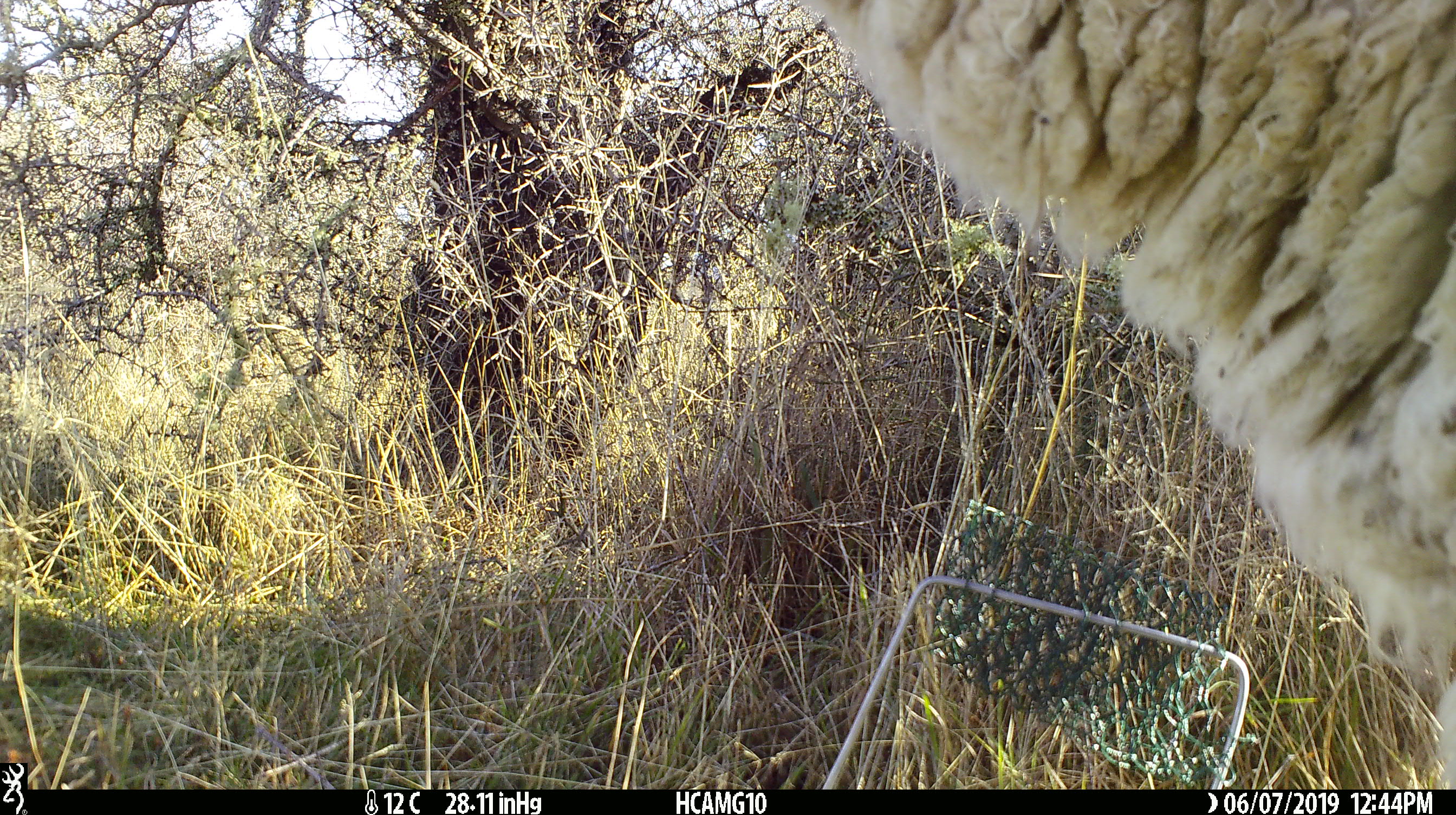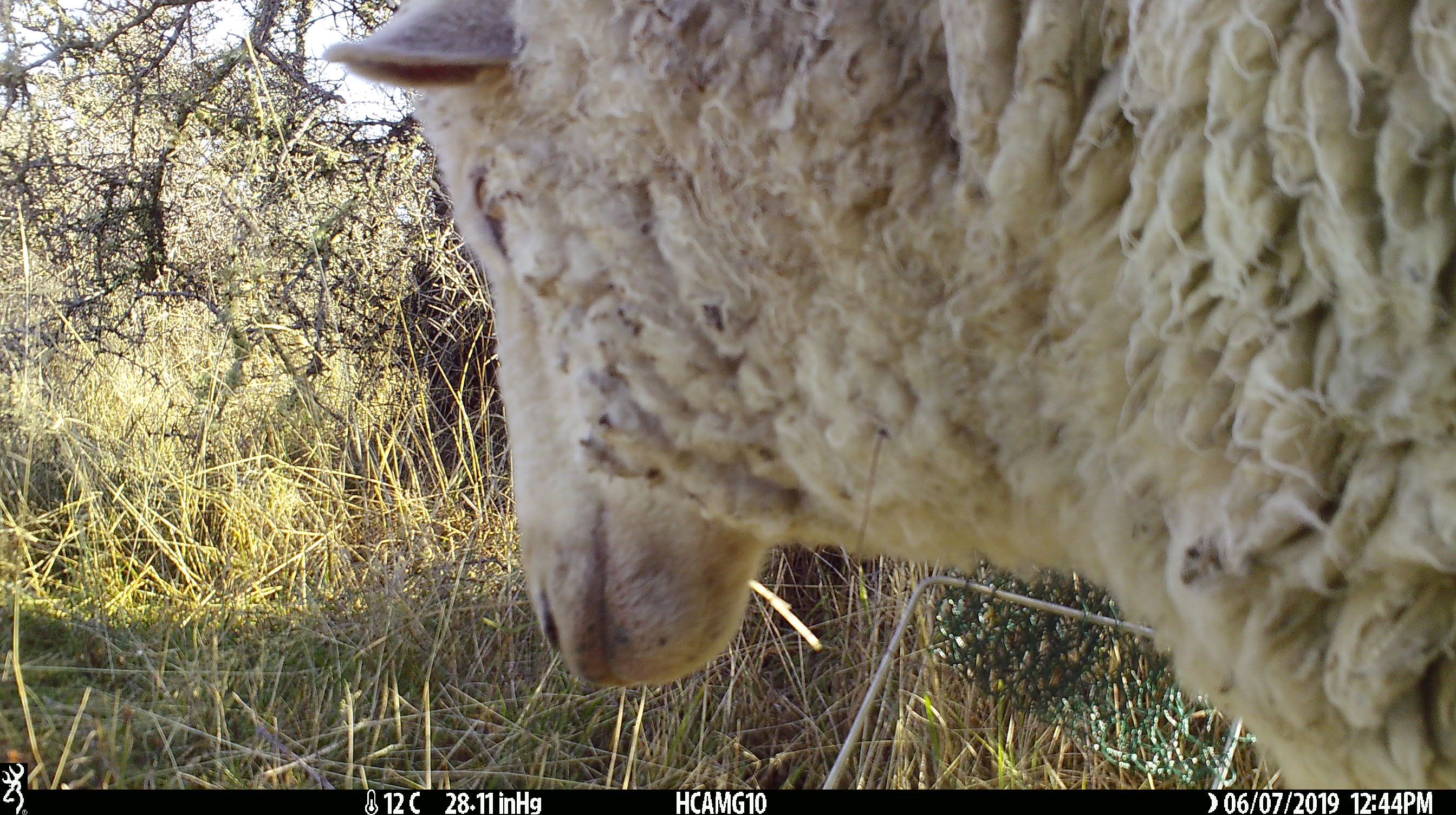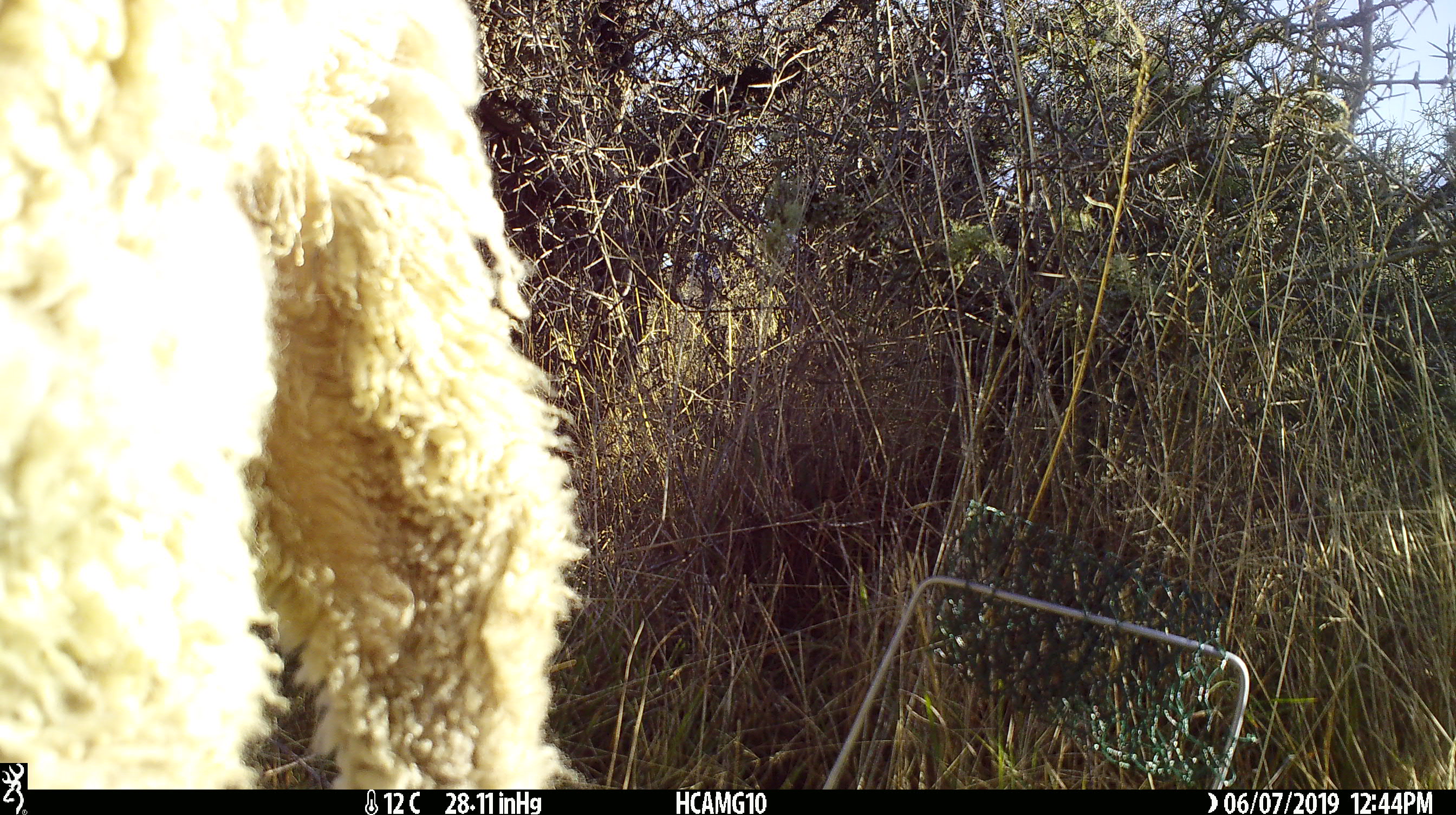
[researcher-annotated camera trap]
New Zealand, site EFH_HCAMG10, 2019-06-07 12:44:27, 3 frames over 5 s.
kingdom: Animalia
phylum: Chordata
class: Mammalia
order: Artiodactyla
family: Bovidae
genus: Ovis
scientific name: Ovis aries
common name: domestic sheep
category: sheep